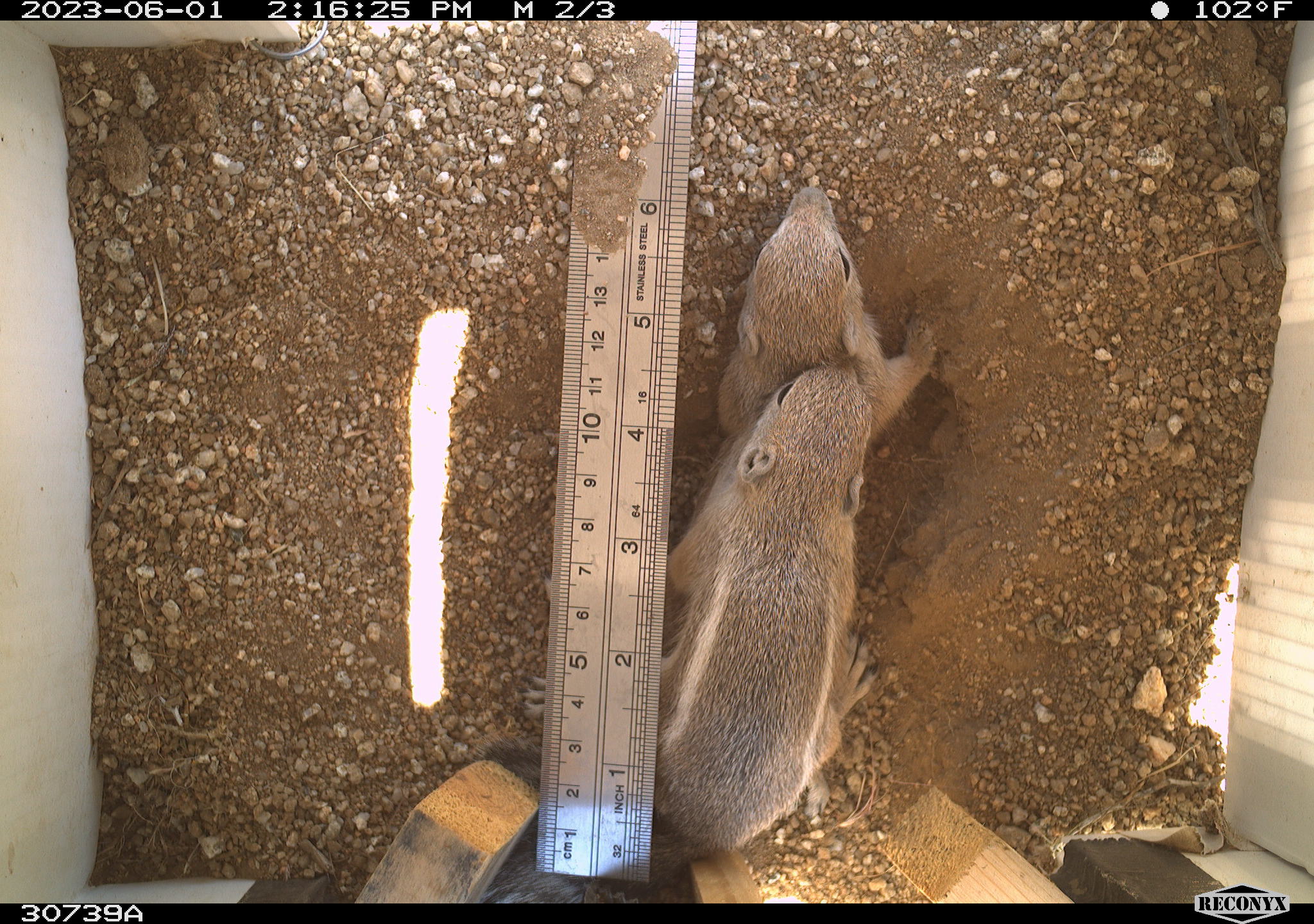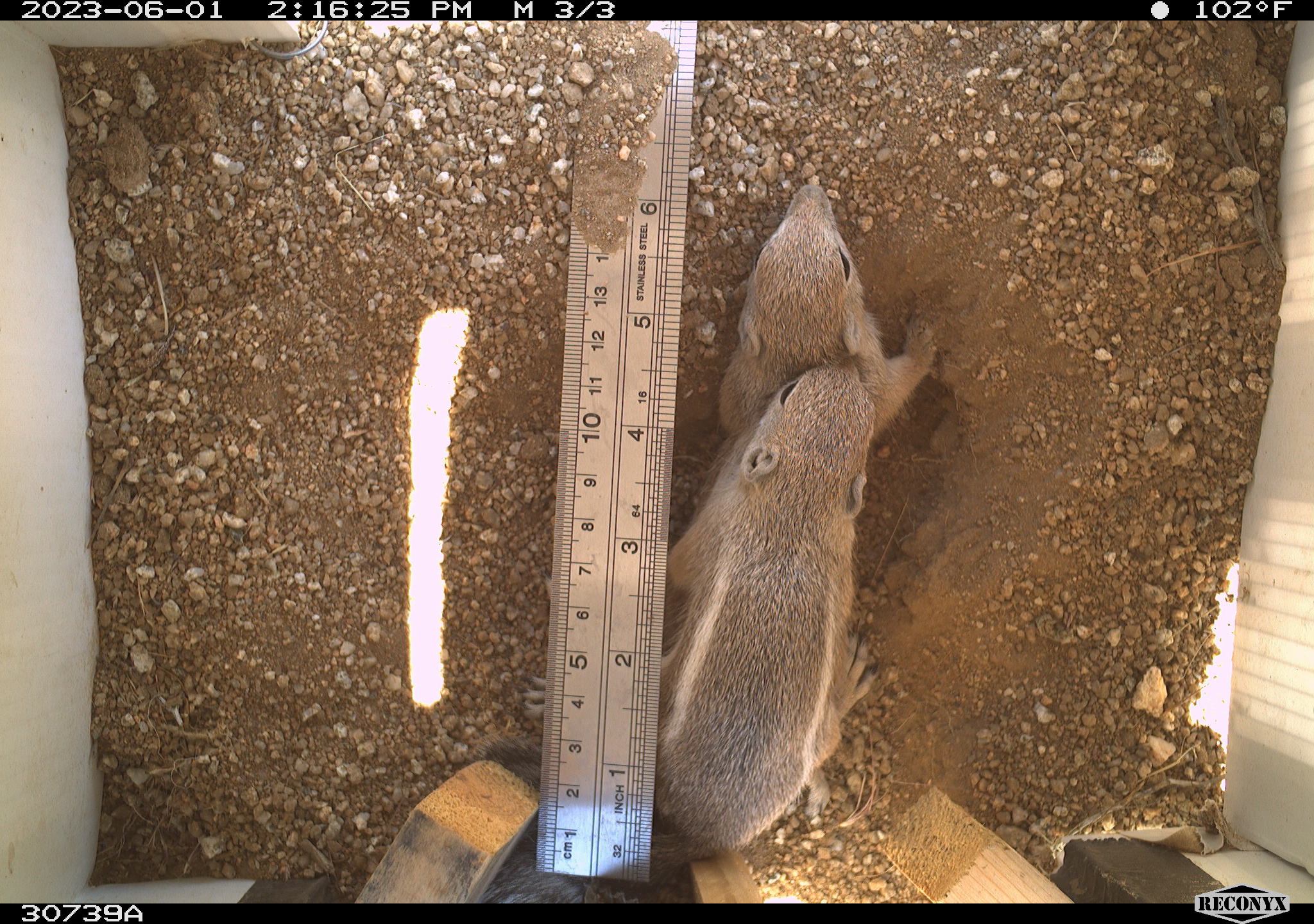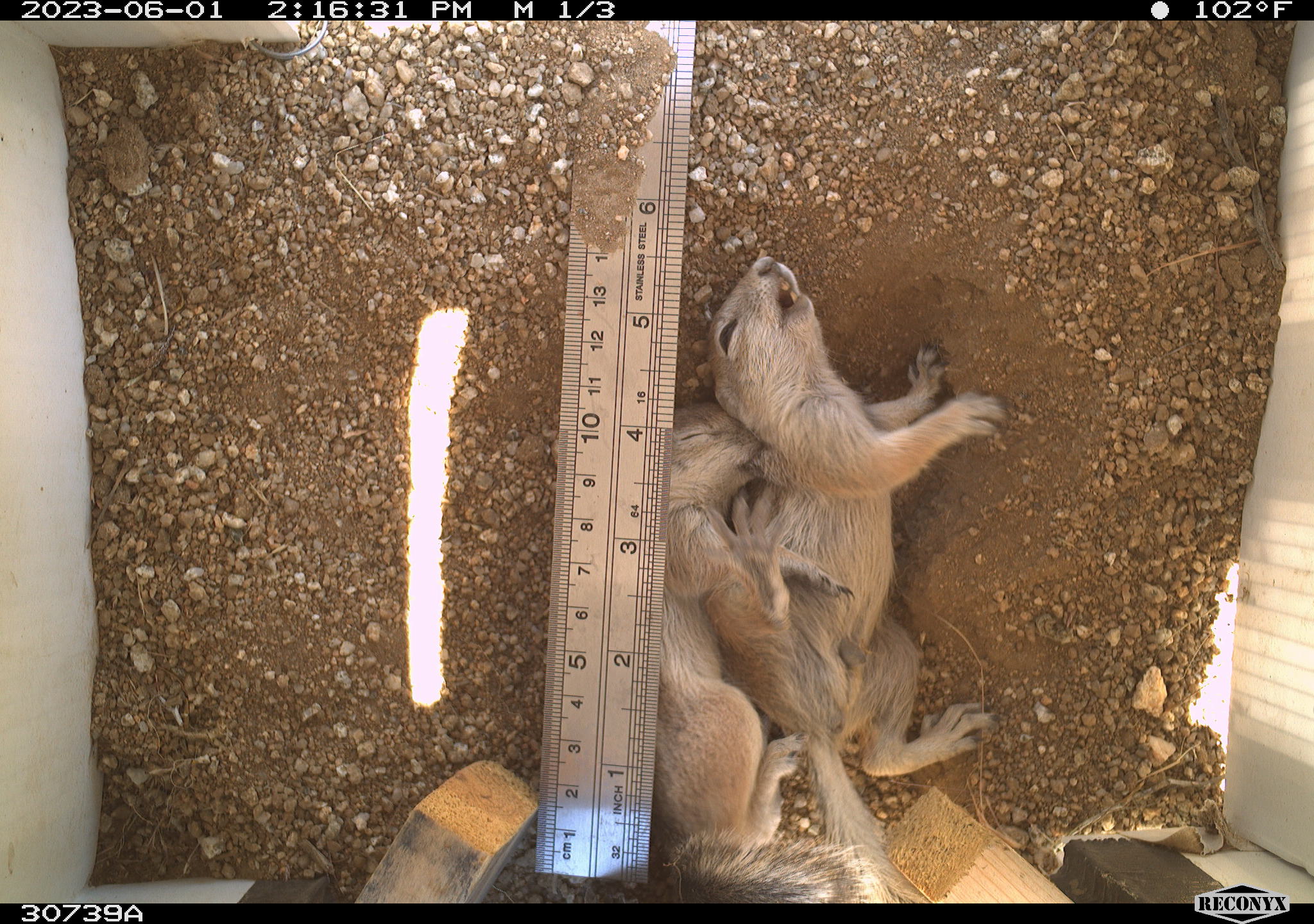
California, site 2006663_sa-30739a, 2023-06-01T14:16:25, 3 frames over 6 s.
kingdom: Animalia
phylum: Chordata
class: Mammalia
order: Rodentia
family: Sciuridae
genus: Ammospermophilus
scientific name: Ammospermophilus leucurus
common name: white-tailed antelope squirrel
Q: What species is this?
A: White-tailed antelope squirrel (Ammospermophilus leucurus).